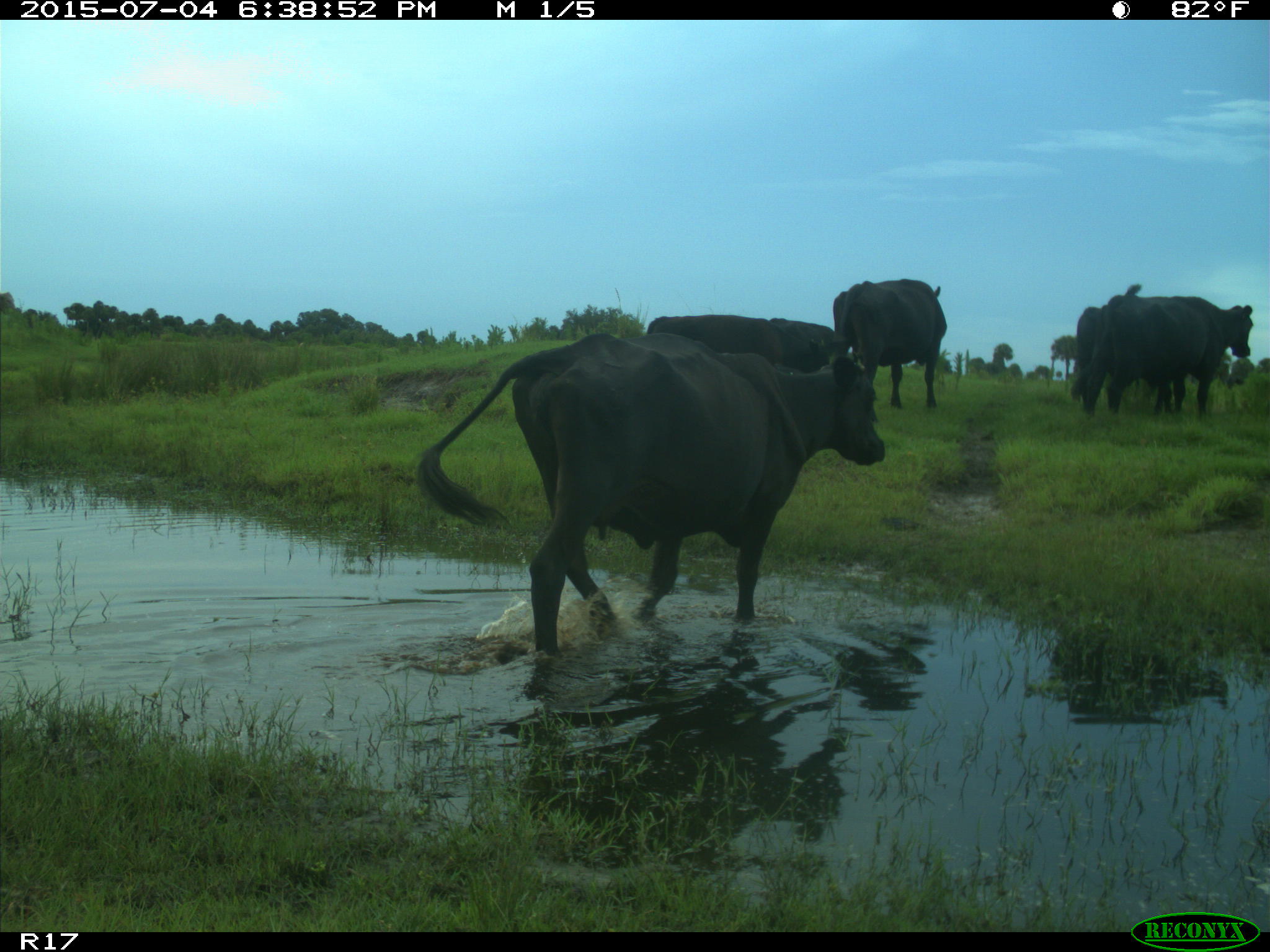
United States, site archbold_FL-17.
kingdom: Animalia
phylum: Chordata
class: Mammalia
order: Artiodactyla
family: Bovidae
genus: Bos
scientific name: Bos taurus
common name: domestic cow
Bos taurus (domestic cow).